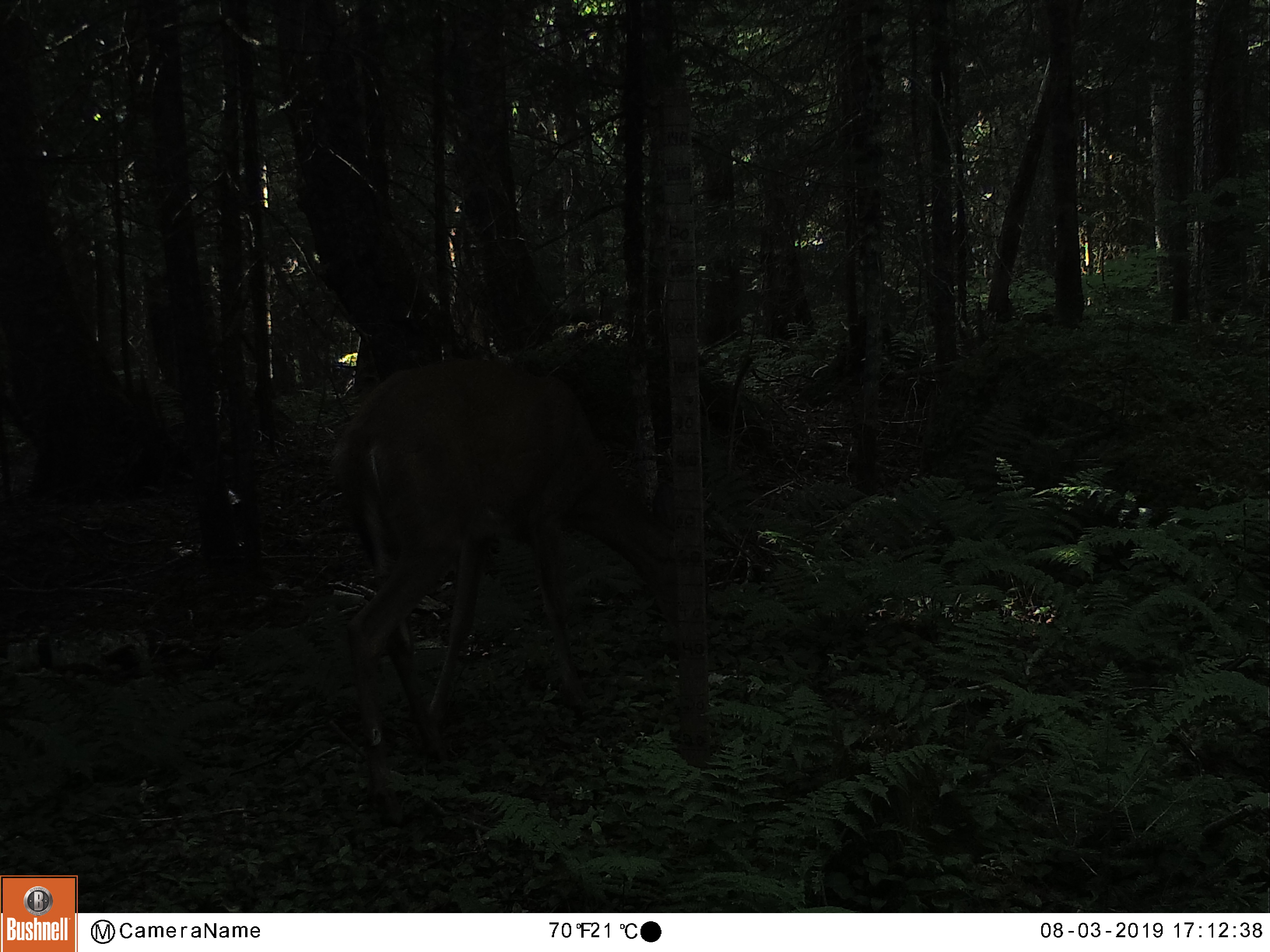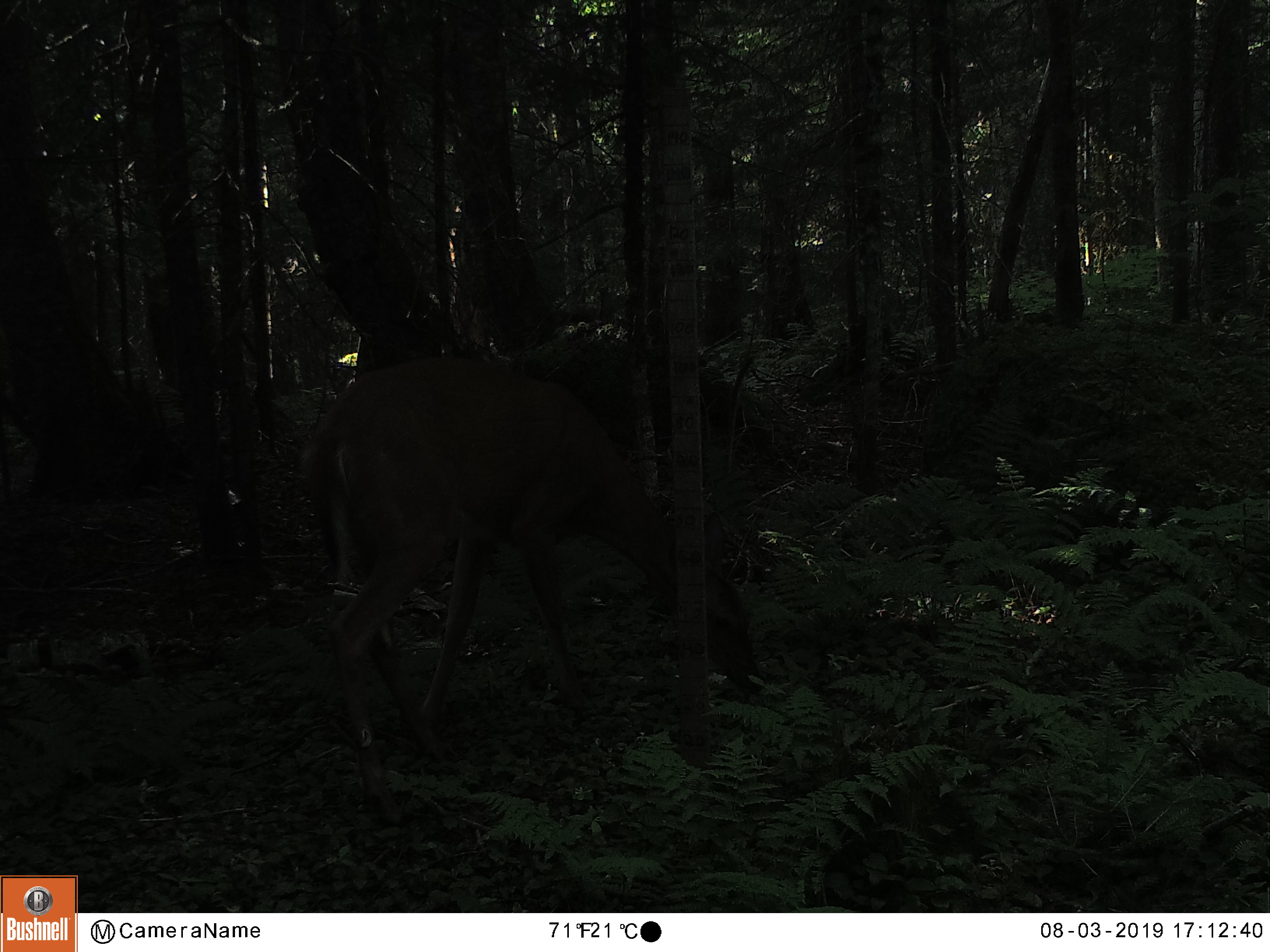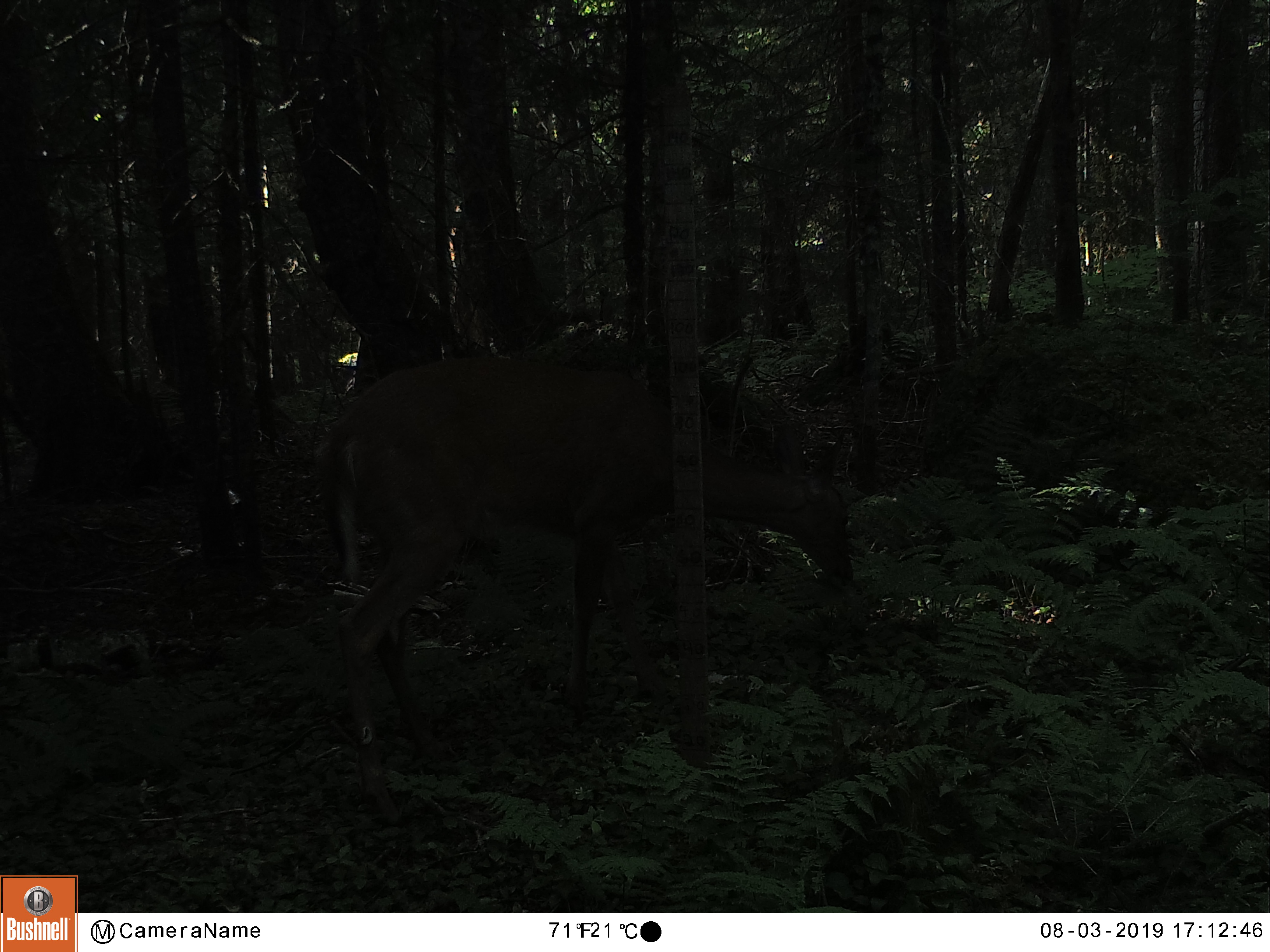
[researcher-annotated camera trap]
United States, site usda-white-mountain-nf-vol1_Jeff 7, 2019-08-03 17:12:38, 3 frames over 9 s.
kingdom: Animalia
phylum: Chordata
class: Mammalia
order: Artiodactyla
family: Cervidae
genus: Odocoileus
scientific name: Odocoileus virginianus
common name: white-tailed deer